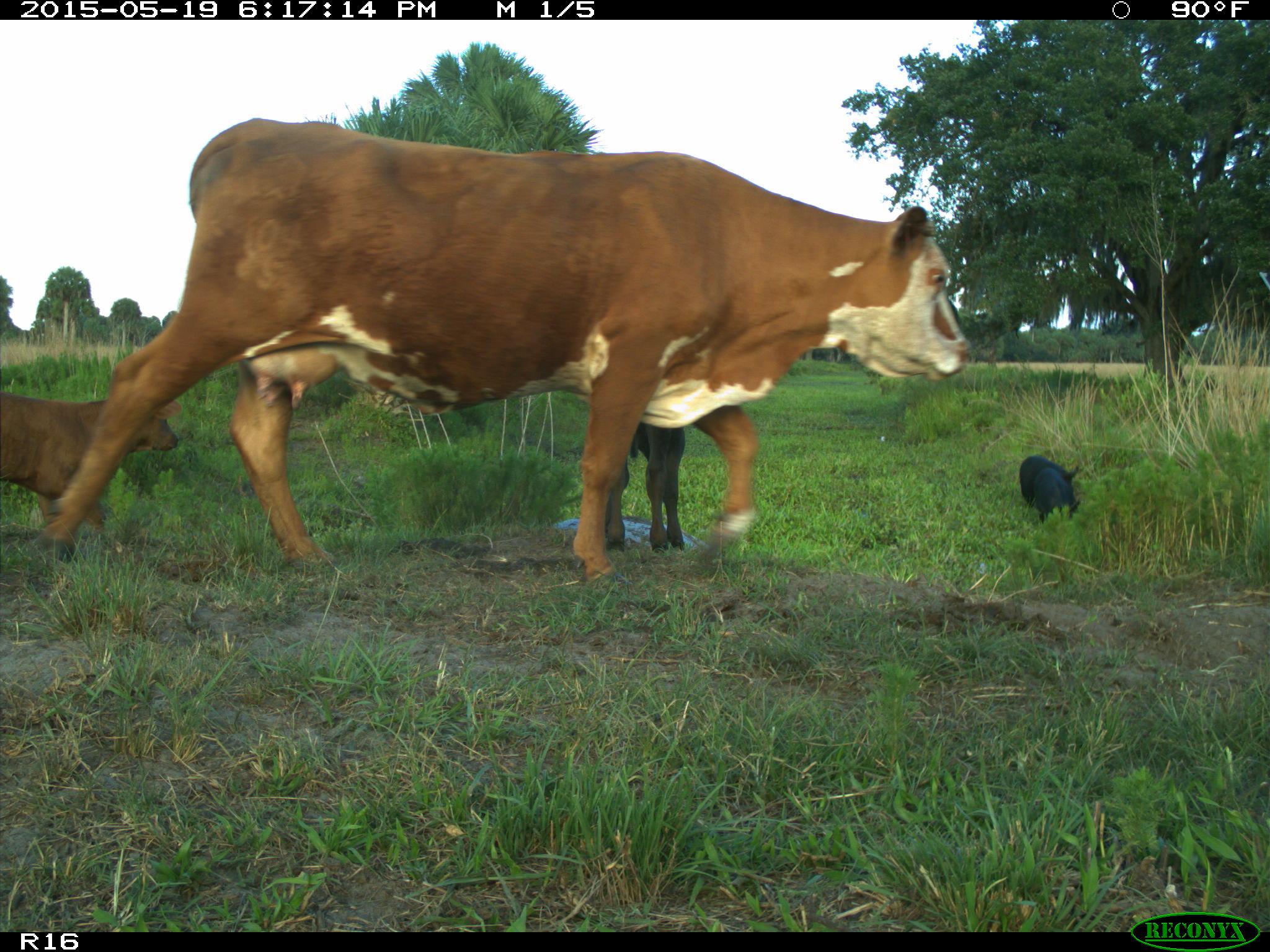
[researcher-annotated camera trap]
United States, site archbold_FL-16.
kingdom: Animalia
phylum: Chordata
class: Mammalia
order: Artiodactyla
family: Suidae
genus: Sus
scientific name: Sus scrofa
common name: wild boar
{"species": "Sus scrofa (wild boar)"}